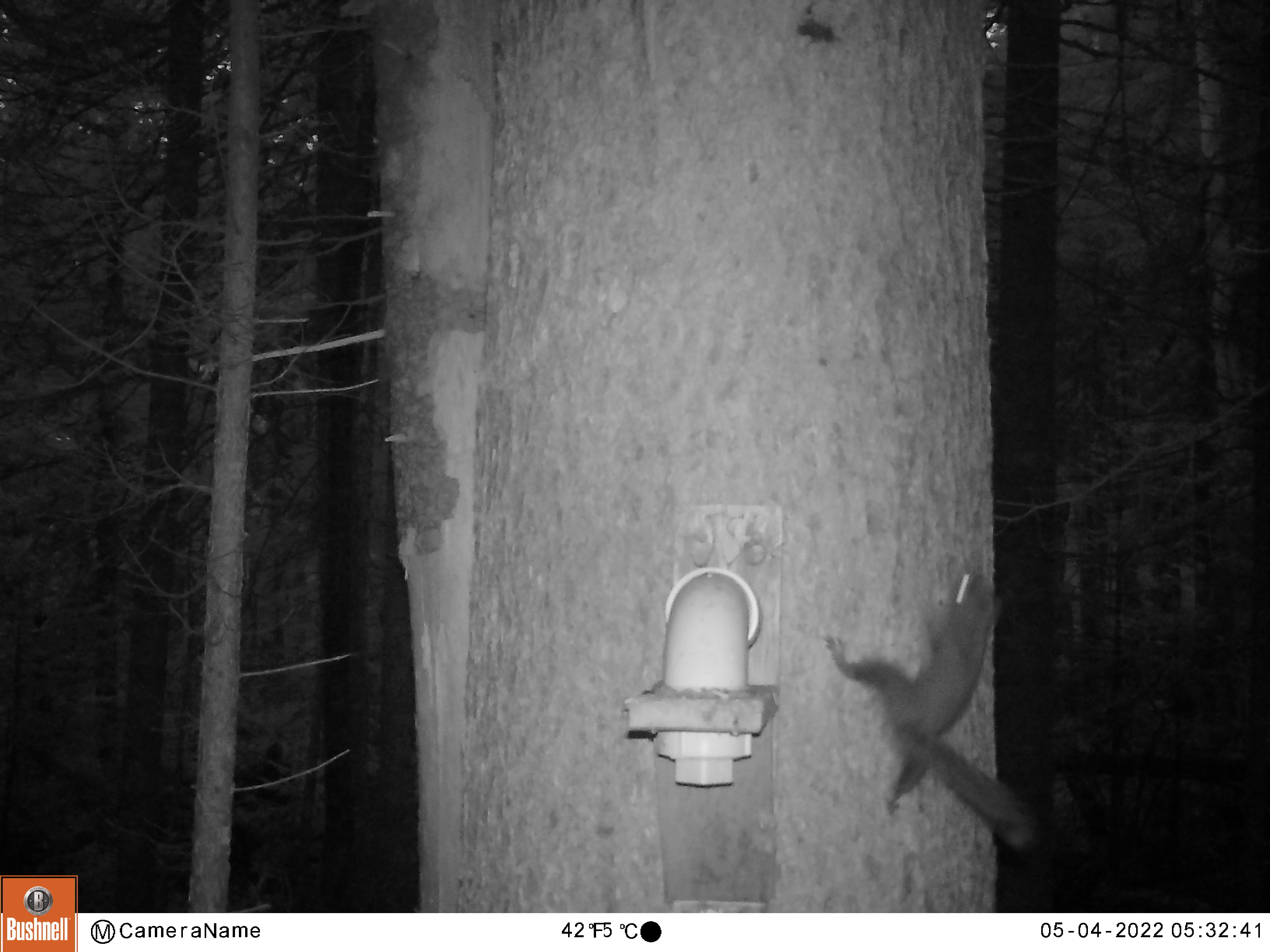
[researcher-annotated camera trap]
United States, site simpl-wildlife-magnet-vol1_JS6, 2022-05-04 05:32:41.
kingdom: Animalia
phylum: Chordata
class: Mammalia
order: Rodentia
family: Sciuridae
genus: Tamiasciurus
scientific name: Tamiasciurus hudsonicus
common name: red squirrel